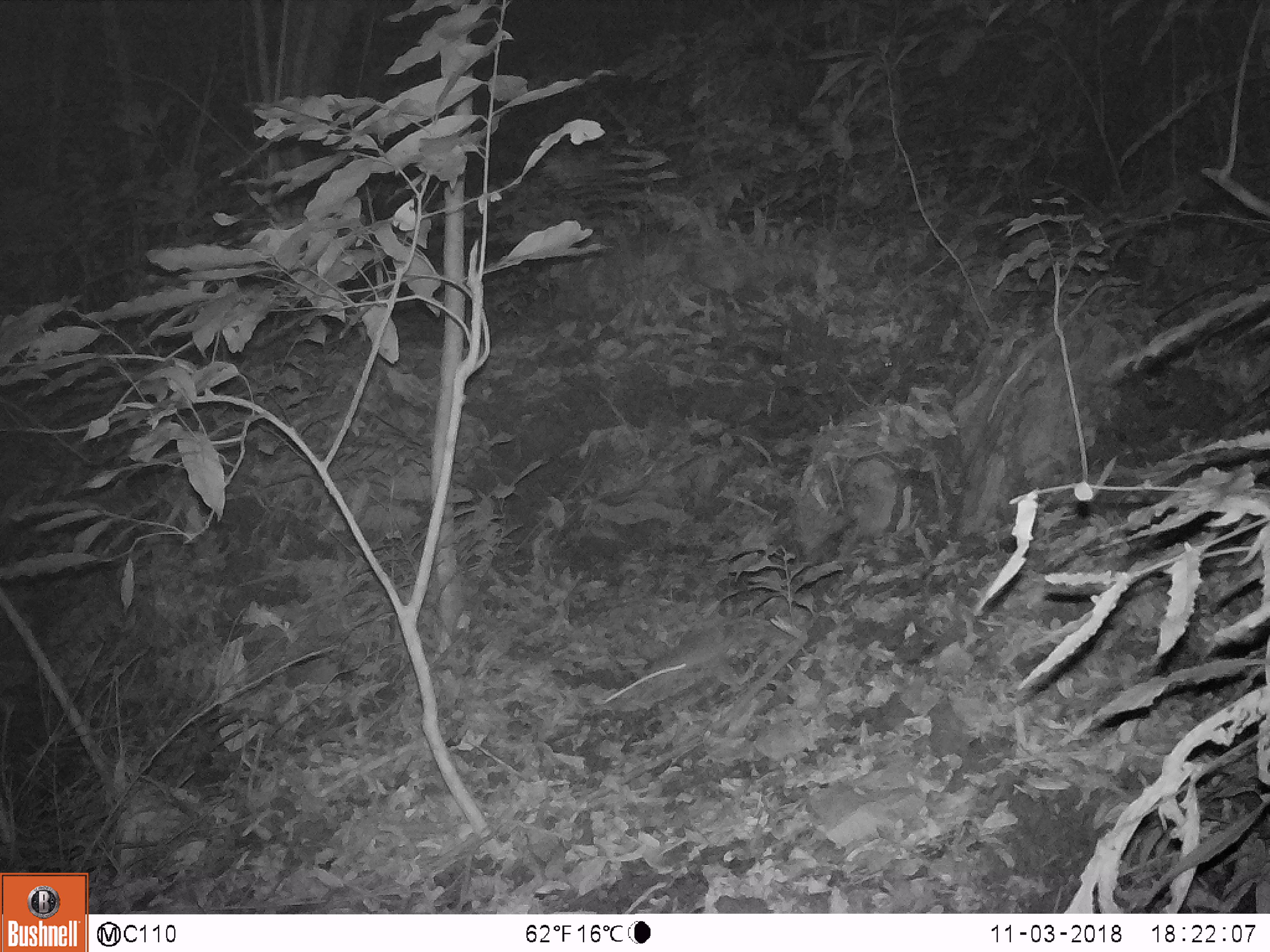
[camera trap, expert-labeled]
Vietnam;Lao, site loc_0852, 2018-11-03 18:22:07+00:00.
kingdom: Animalia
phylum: Chordata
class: Mammalia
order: Rodentia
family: Muridae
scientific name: Muridae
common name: old-world mice and rats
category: unidentified murid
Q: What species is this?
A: Unidentified murid (old-world mice and rats) (Muridae).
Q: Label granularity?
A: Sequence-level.